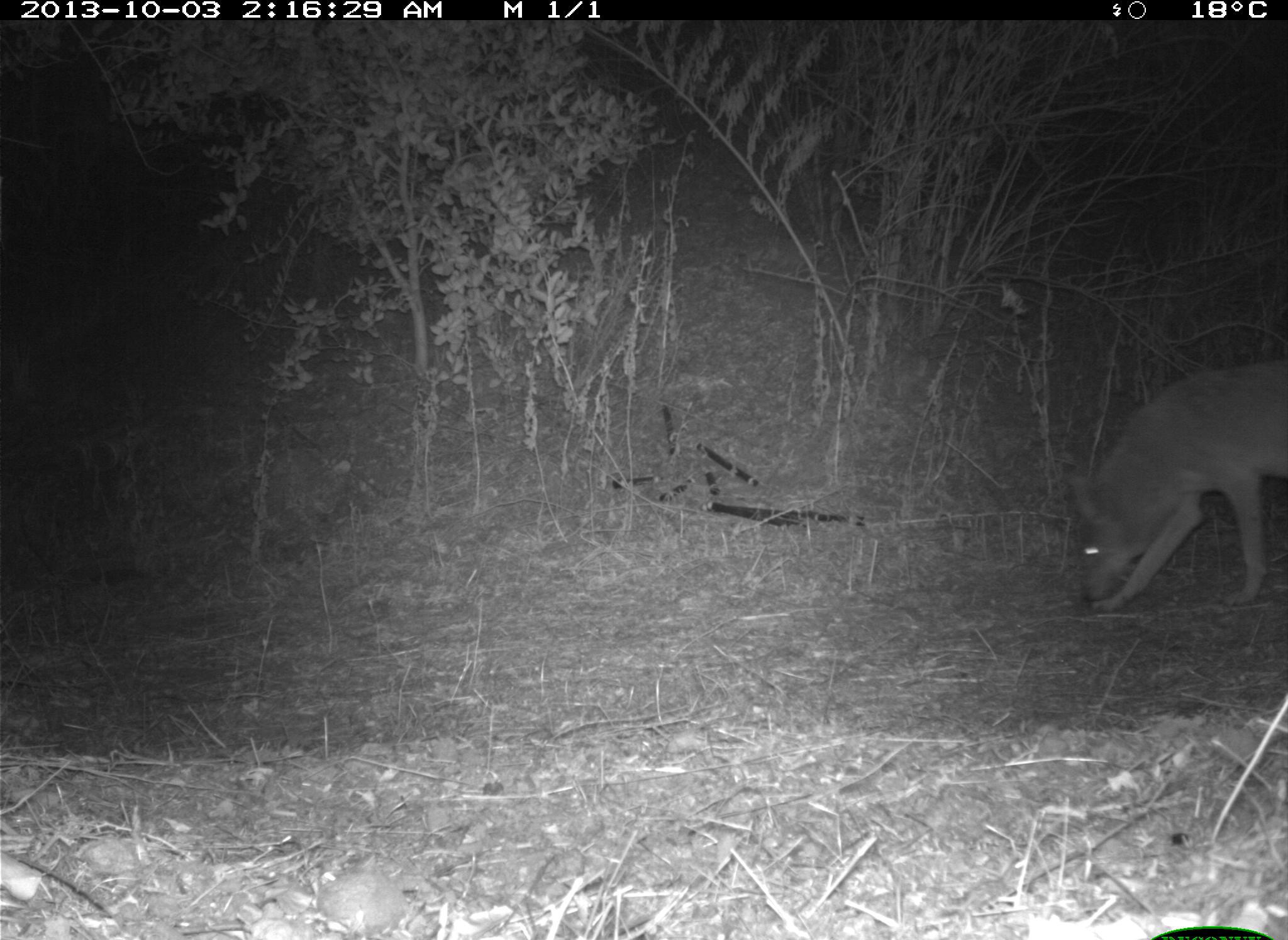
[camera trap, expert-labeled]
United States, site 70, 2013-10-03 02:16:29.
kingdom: Animalia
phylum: Chordata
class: Mammalia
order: Carnivora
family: Canidae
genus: Canis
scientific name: Canis latrans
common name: coyote